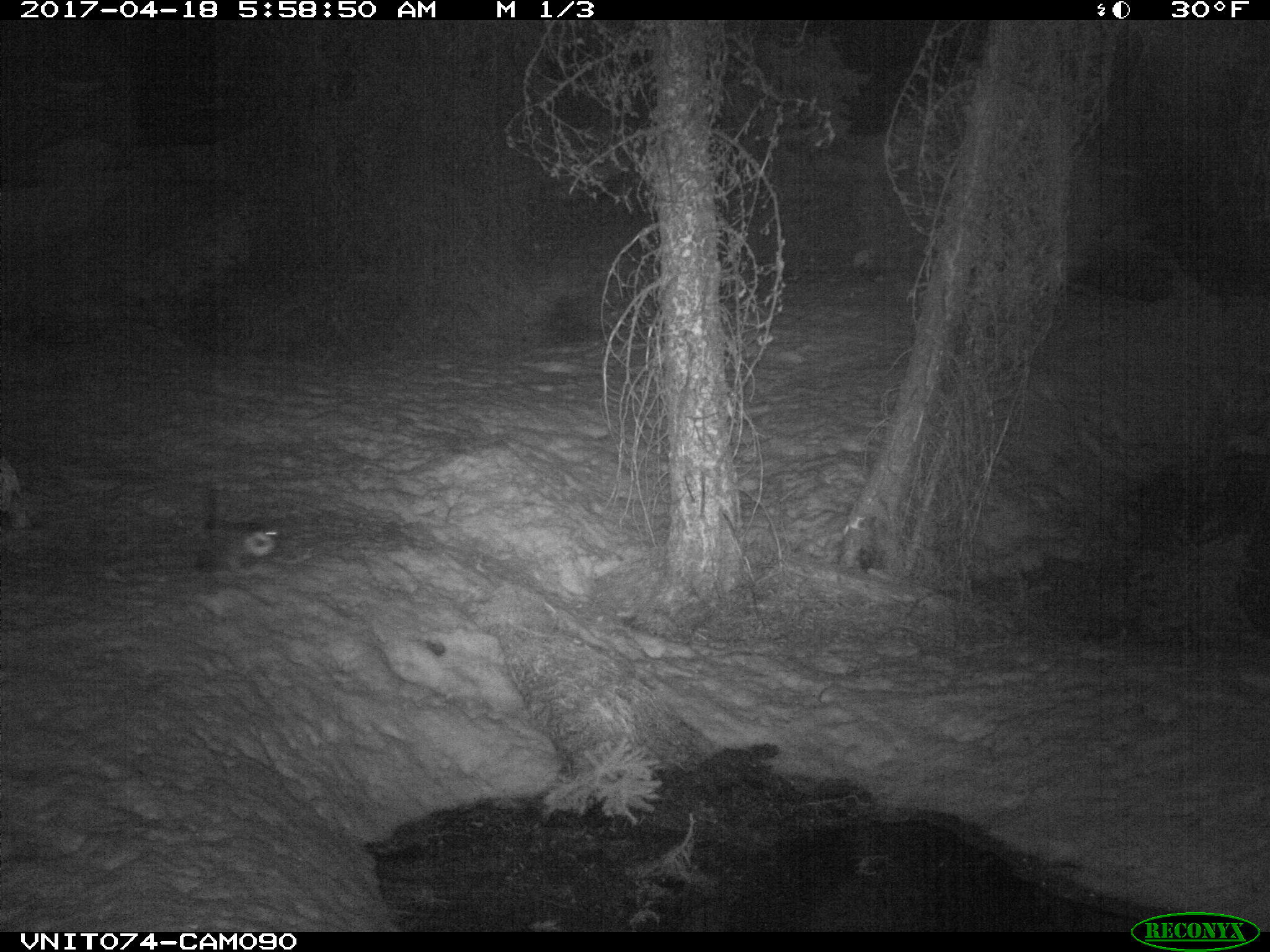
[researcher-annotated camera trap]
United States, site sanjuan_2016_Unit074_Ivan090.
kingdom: Animalia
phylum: Chordata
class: Aves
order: Galliformes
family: Phasianidae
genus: Dendragapus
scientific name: Dendragapus obscurus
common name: dusky grouse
Dendragapus obscurus (dusky grouse).